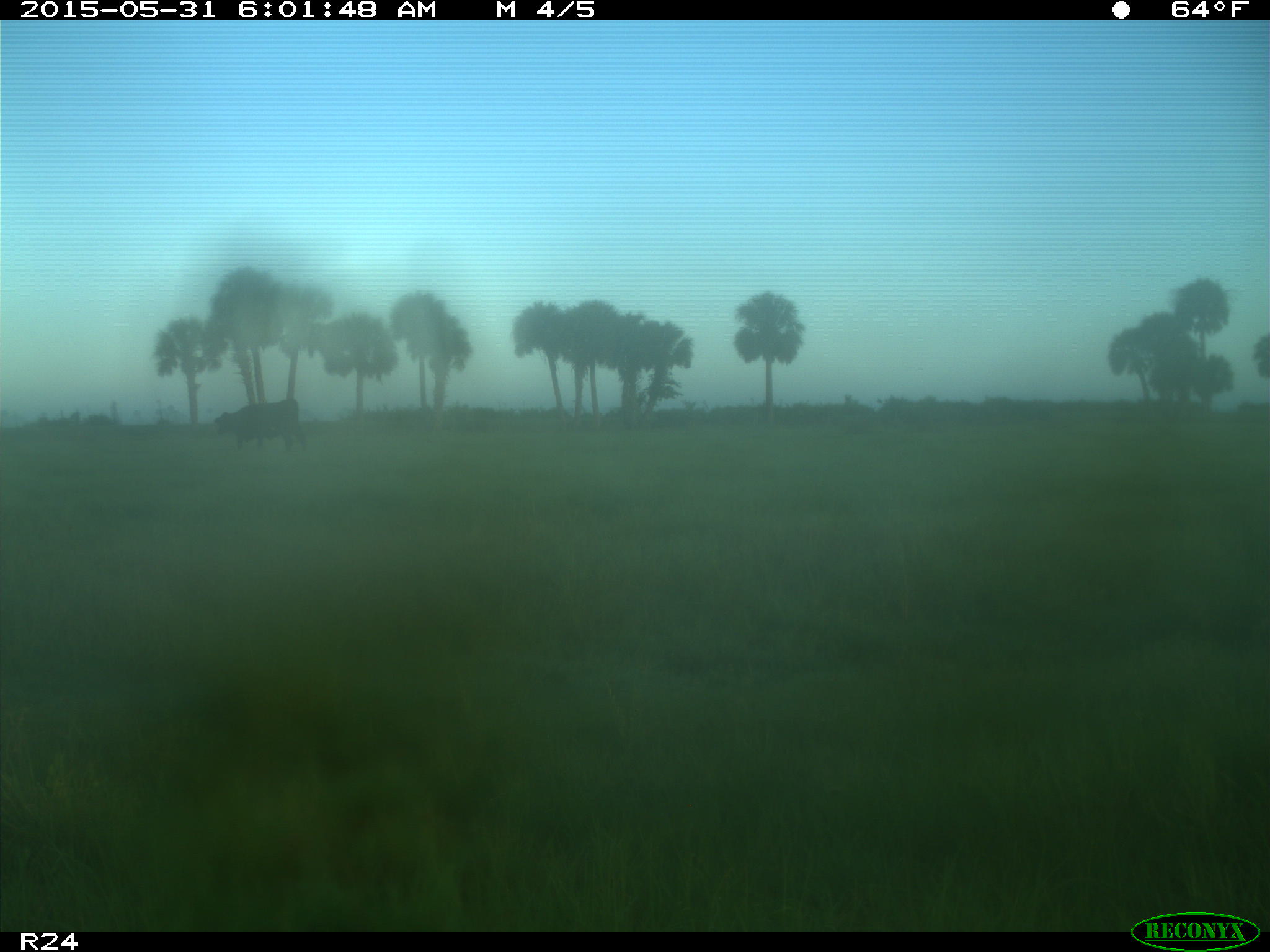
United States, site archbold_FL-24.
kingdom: Animalia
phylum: Chordata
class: Mammalia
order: Artiodactyla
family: Bovidae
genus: Bos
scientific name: Bos taurus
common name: domestic cow